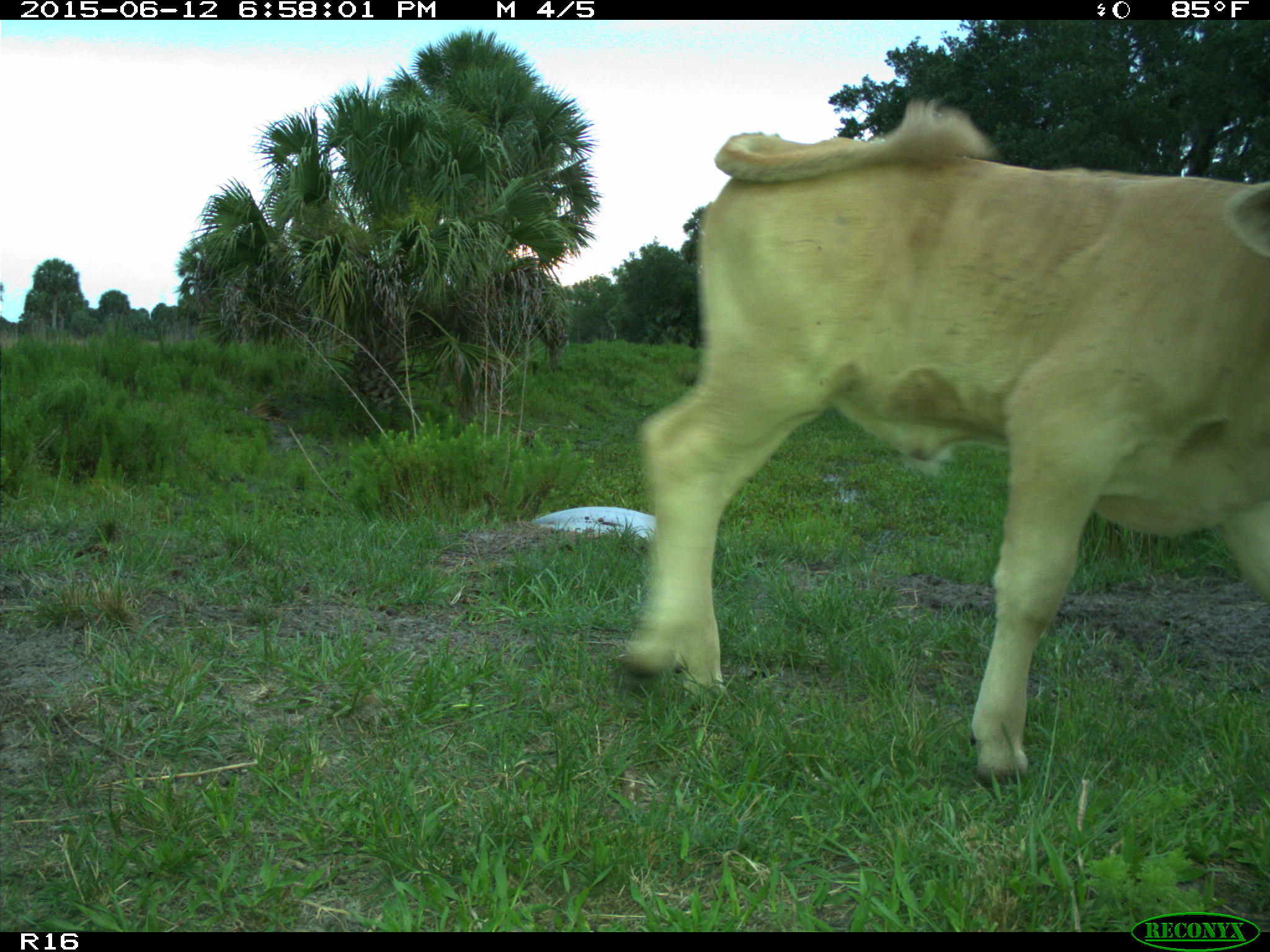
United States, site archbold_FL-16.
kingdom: Animalia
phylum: Chordata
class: Mammalia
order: Artiodactyla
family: Bovidae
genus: Bos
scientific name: Bos taurus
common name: domestic cow